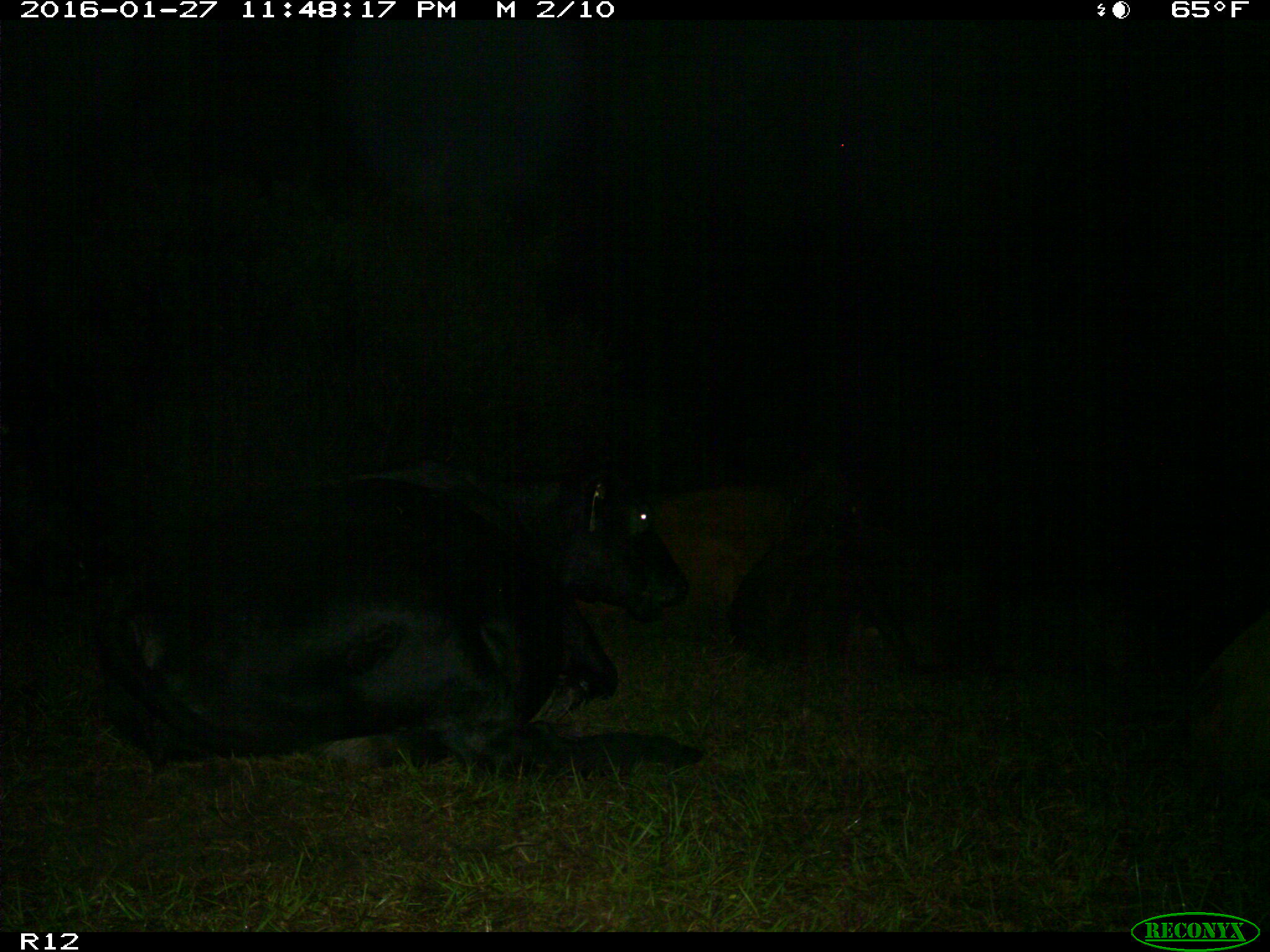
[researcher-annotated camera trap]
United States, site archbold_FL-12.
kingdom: Animalia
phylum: Chordata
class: Mammalia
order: Artiodactyla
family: Bovidae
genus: Bos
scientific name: Bos taurus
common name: domestic cow